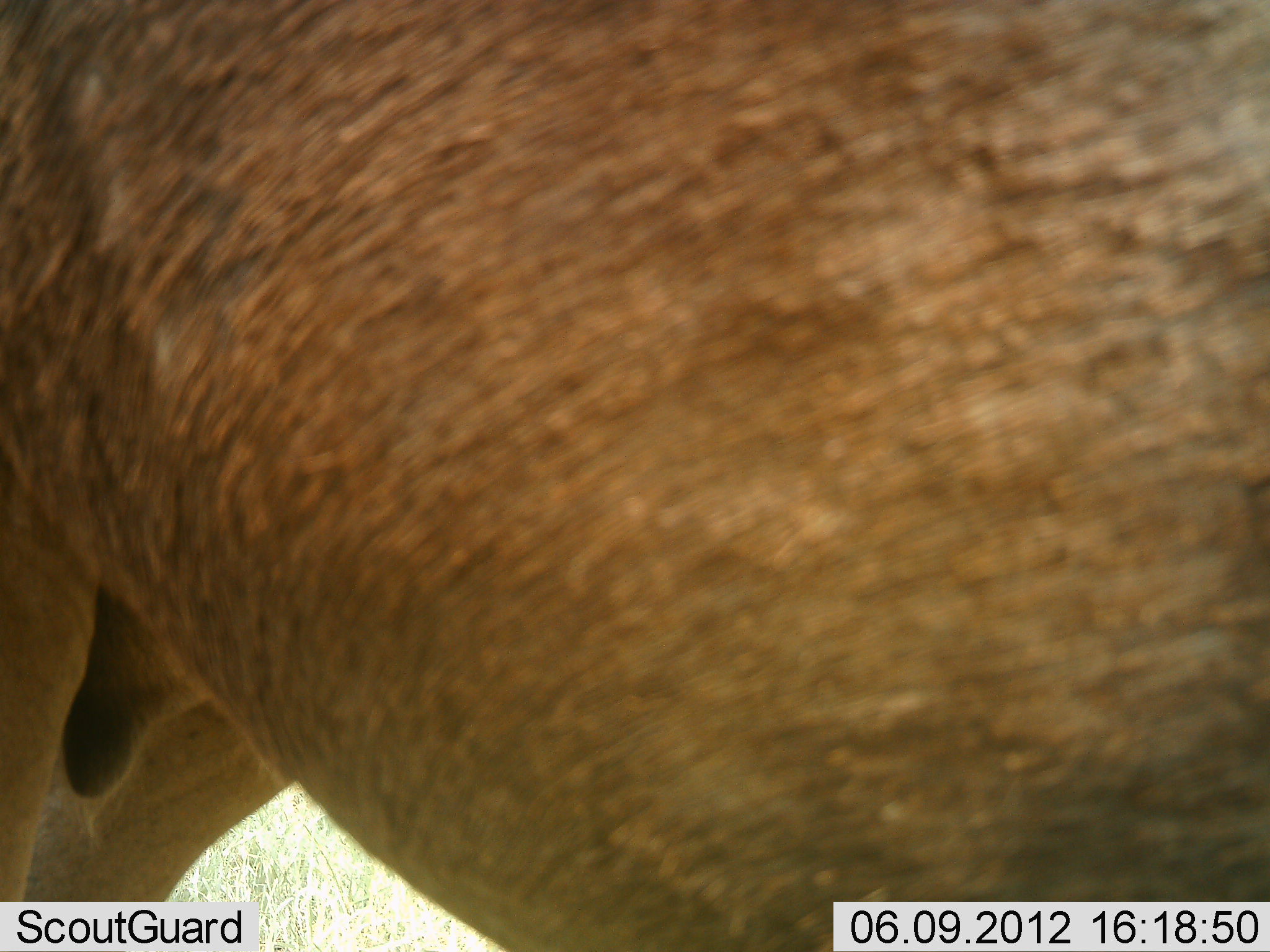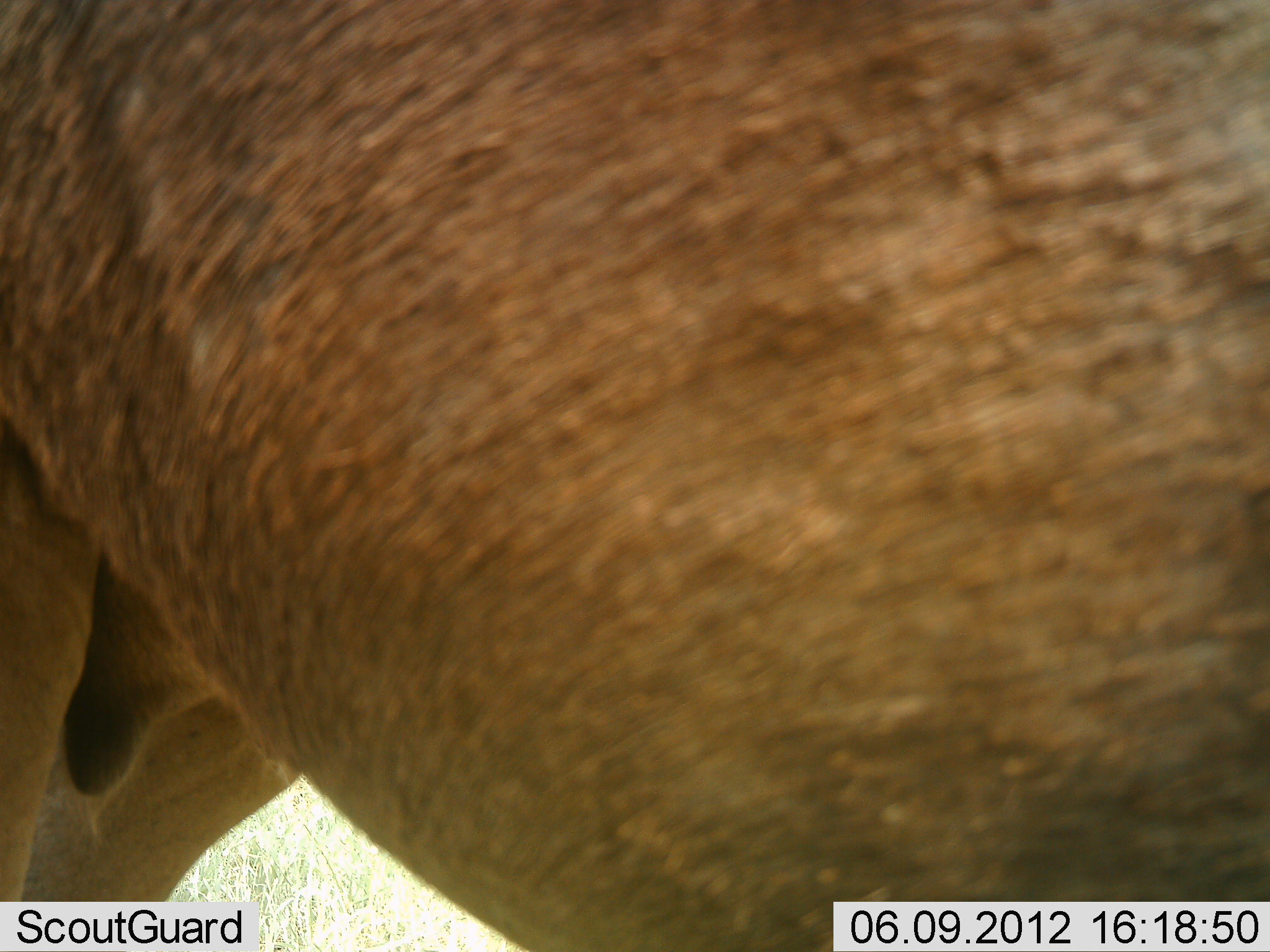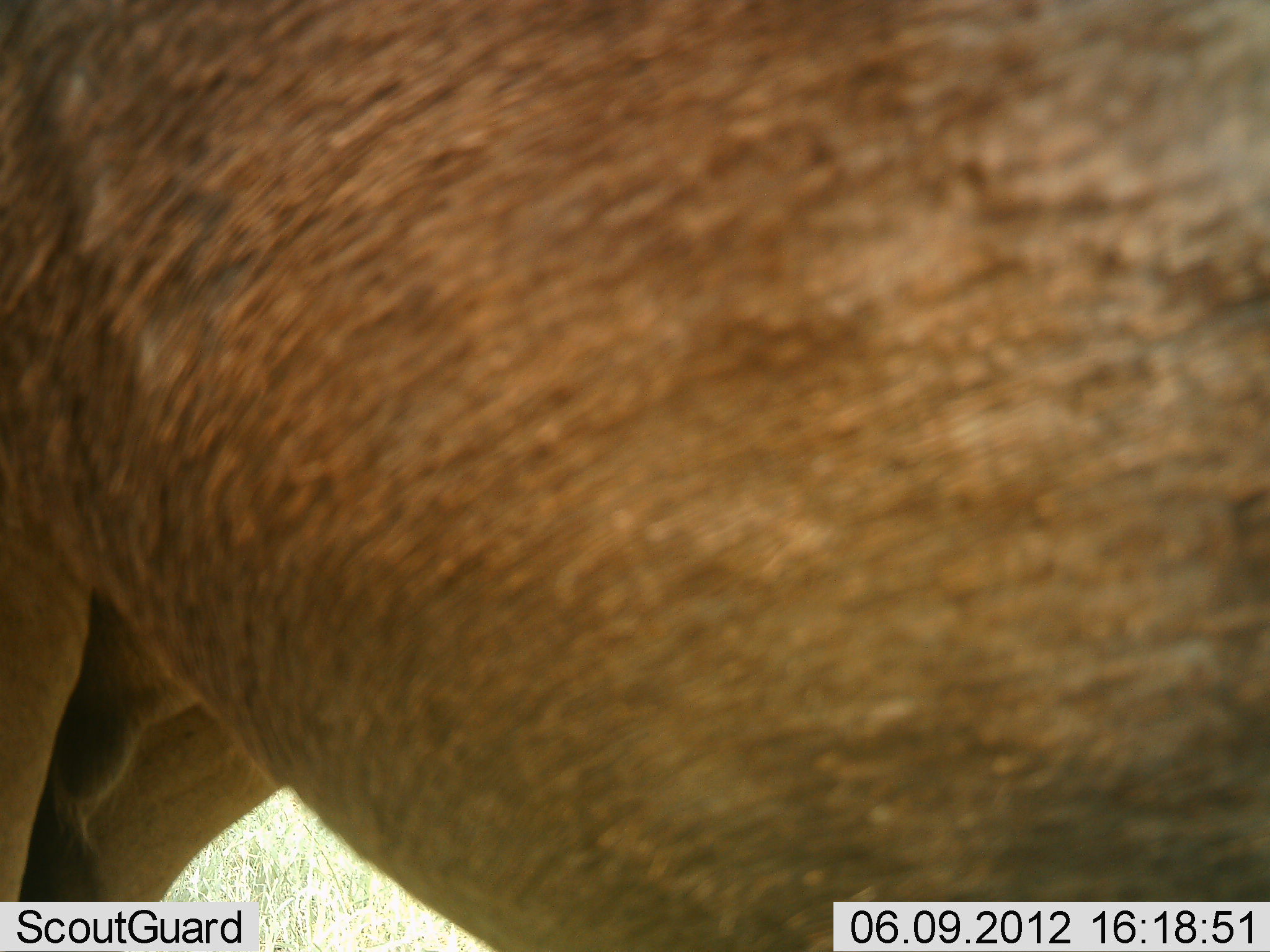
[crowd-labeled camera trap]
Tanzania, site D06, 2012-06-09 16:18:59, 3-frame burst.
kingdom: Animalia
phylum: Chordata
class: Mammalia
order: Artiodactyla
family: Bovidae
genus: Alcelaphus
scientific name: Alcelaphus buselaphus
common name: hartebeest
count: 1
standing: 88%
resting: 12%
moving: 0%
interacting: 0%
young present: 0%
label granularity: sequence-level